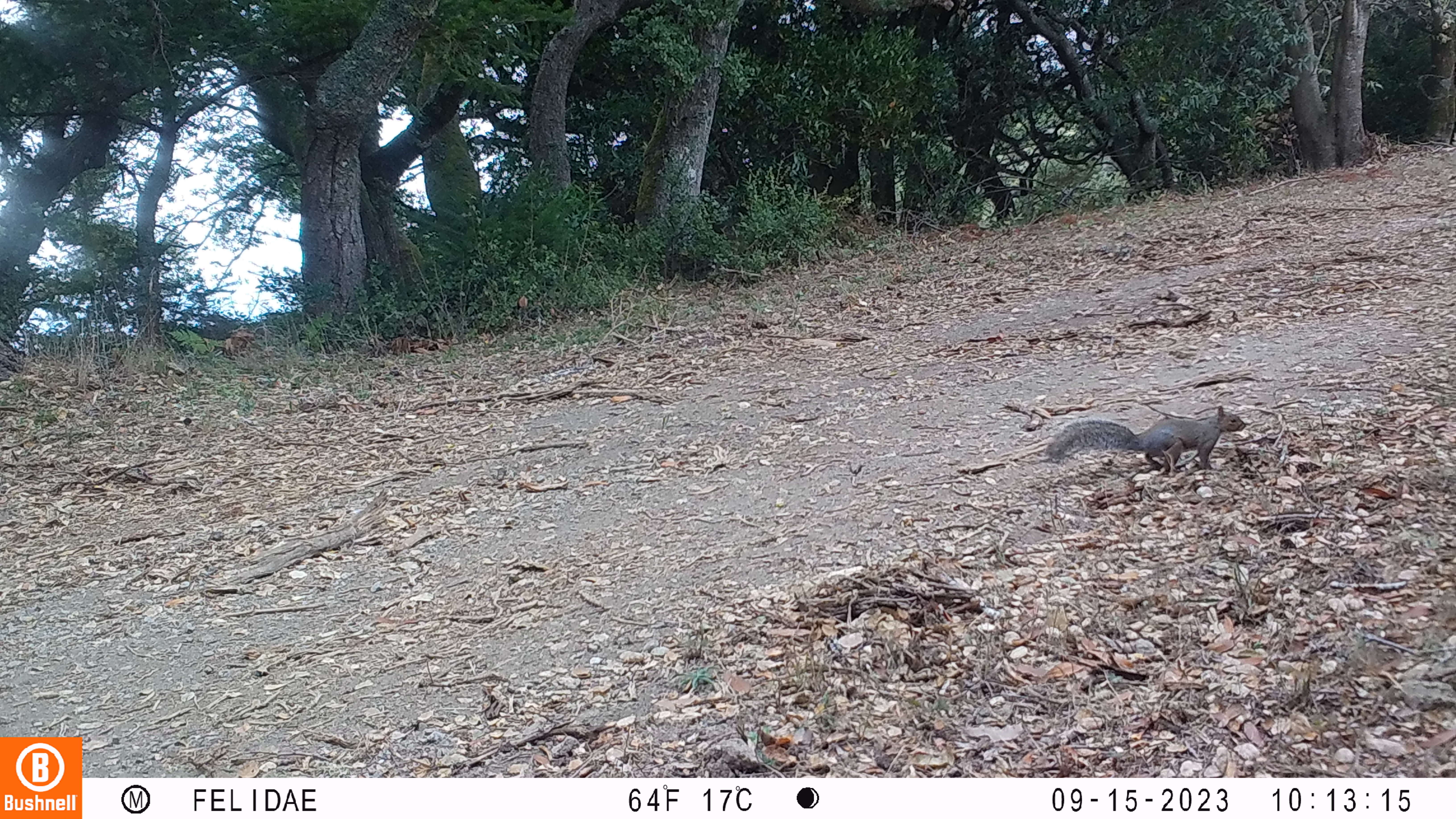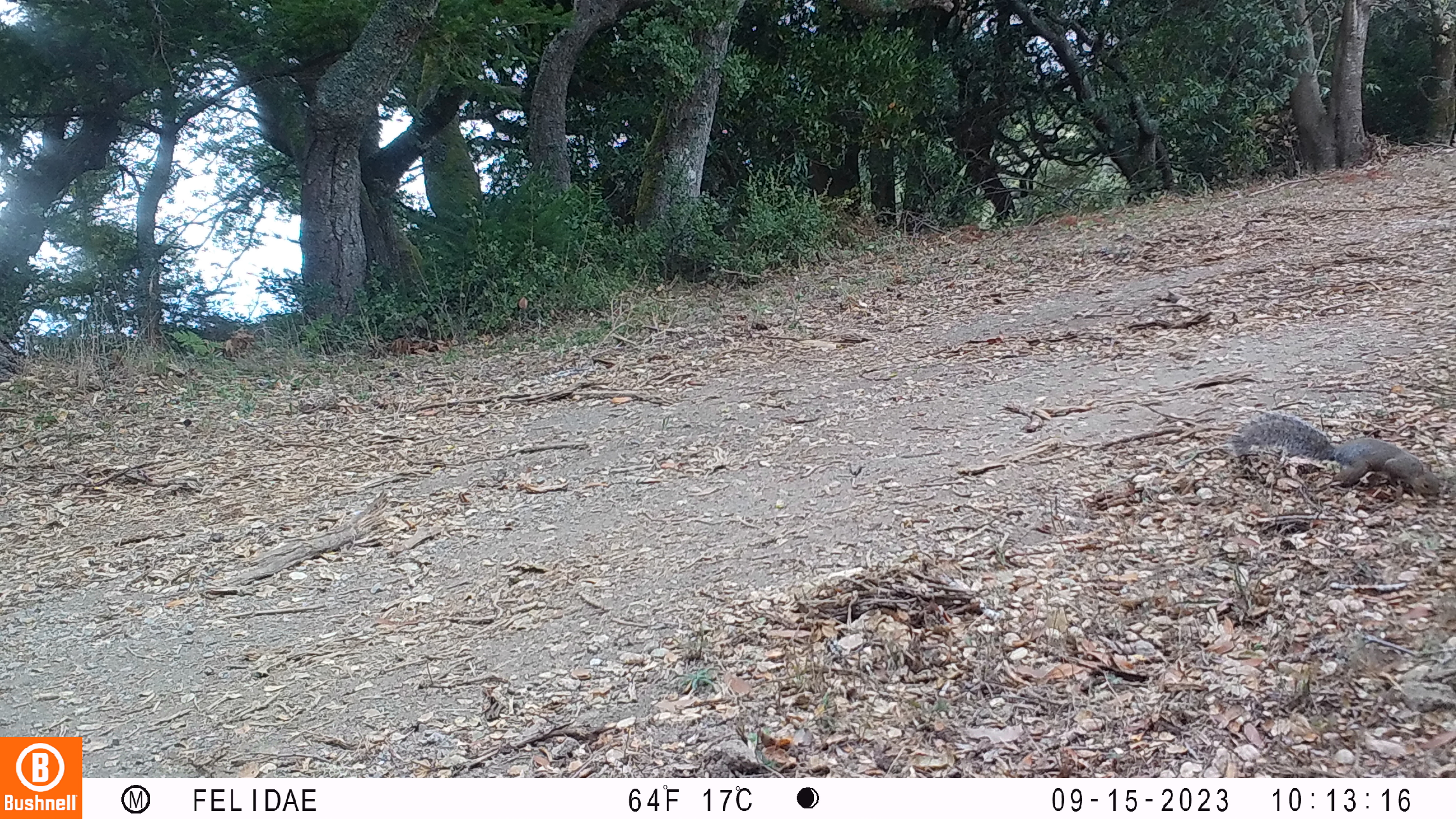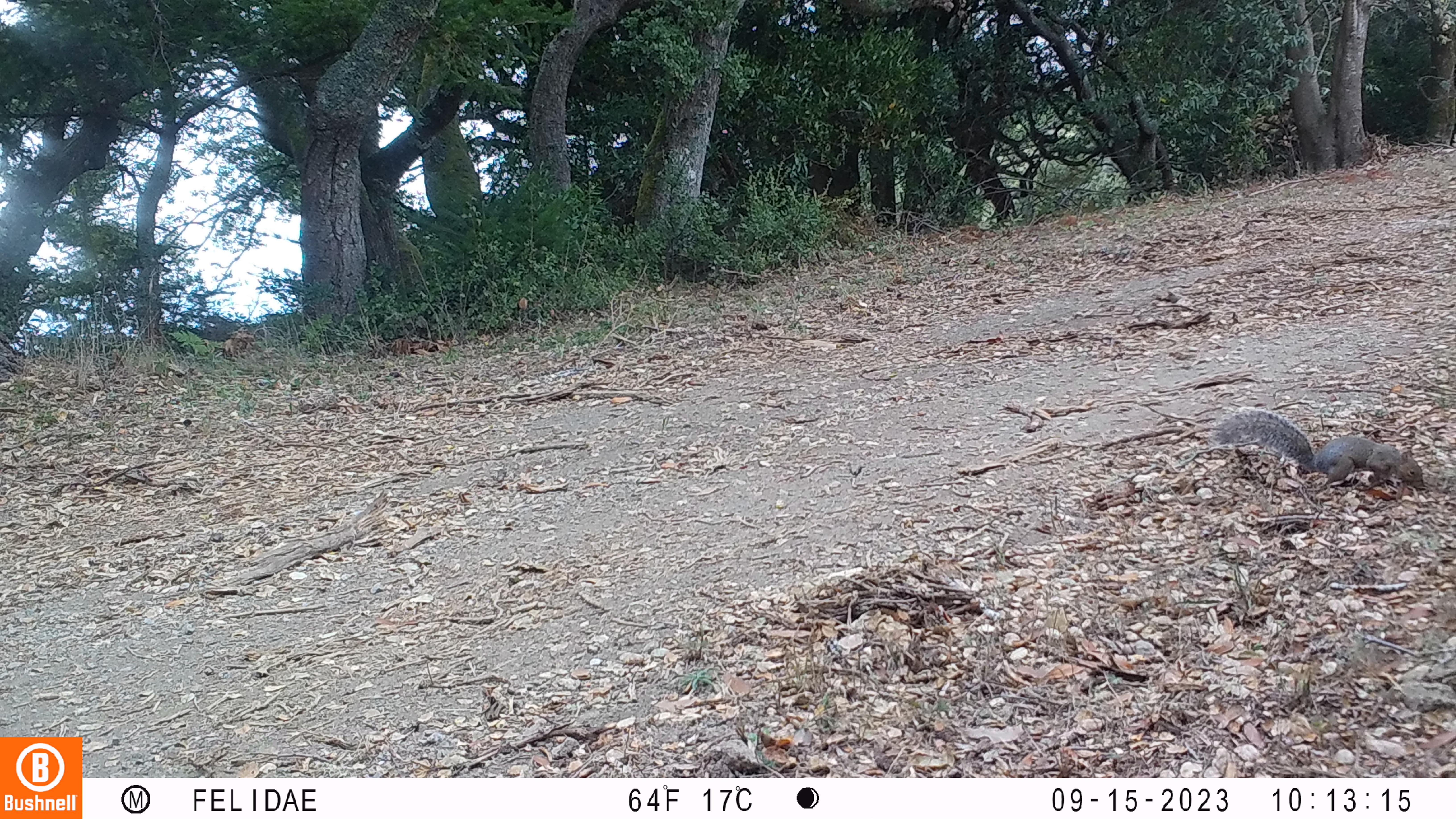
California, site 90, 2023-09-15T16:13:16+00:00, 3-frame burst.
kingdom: Animalia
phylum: Chordata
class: Mammalia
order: Rodentia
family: Sciuridae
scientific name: Sciuridae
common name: squirrel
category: unknown squirrel